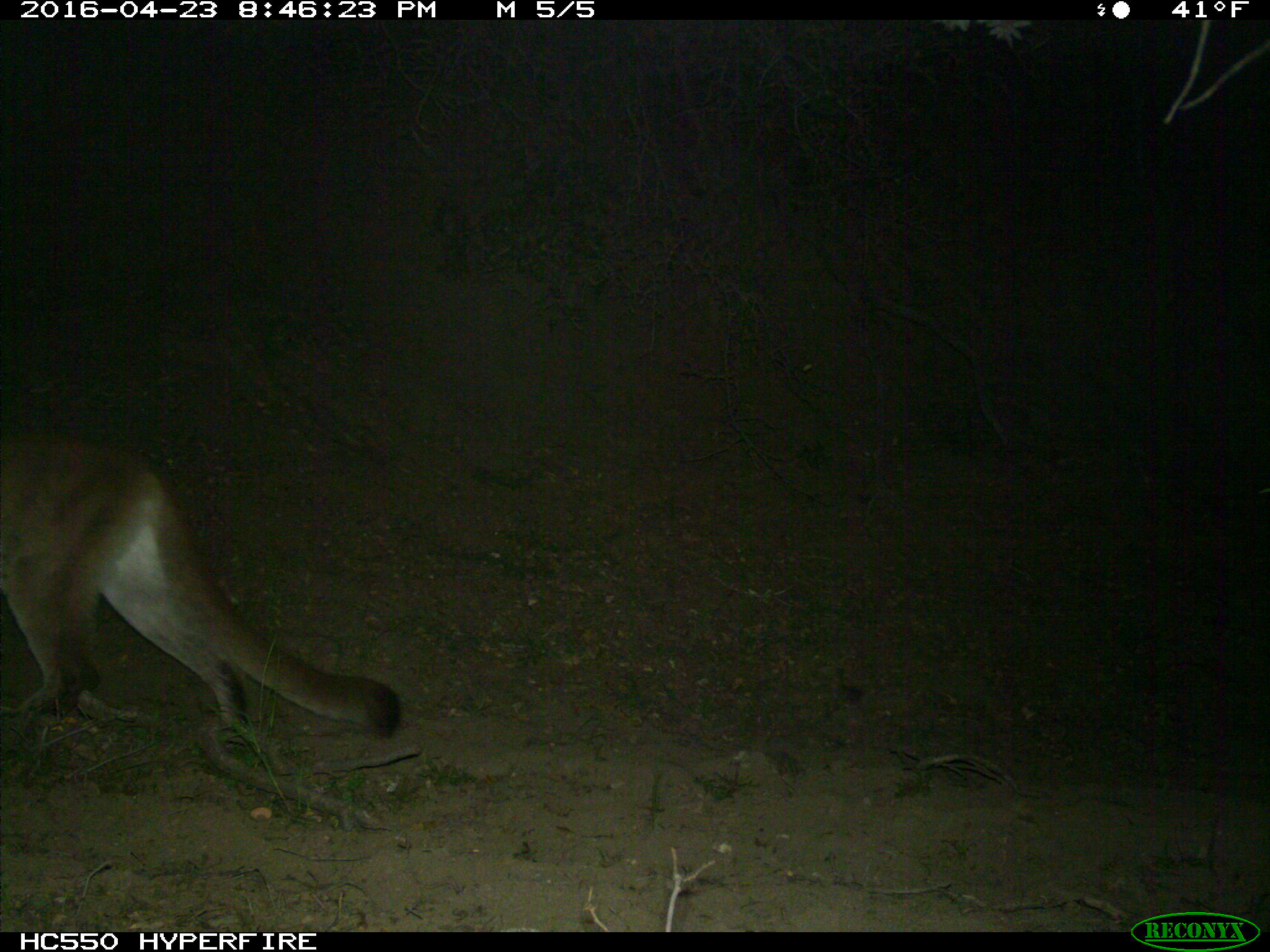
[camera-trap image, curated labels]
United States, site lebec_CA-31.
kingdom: Animalia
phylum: Chordata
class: Mammalia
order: Carnivora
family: Felidae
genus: Puma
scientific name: Puma concolor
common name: mountain lion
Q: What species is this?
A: Puma concolor (mountain lion).